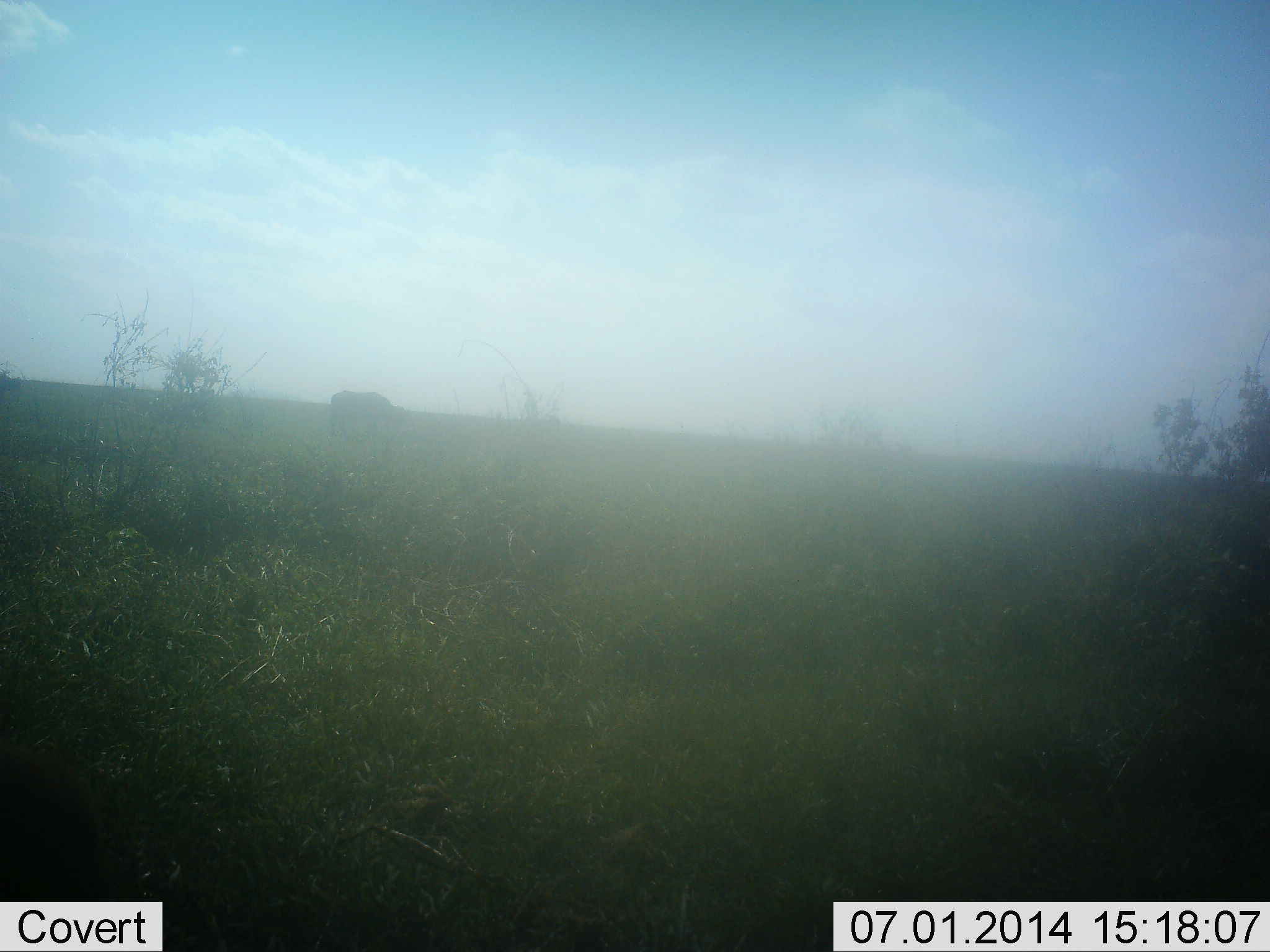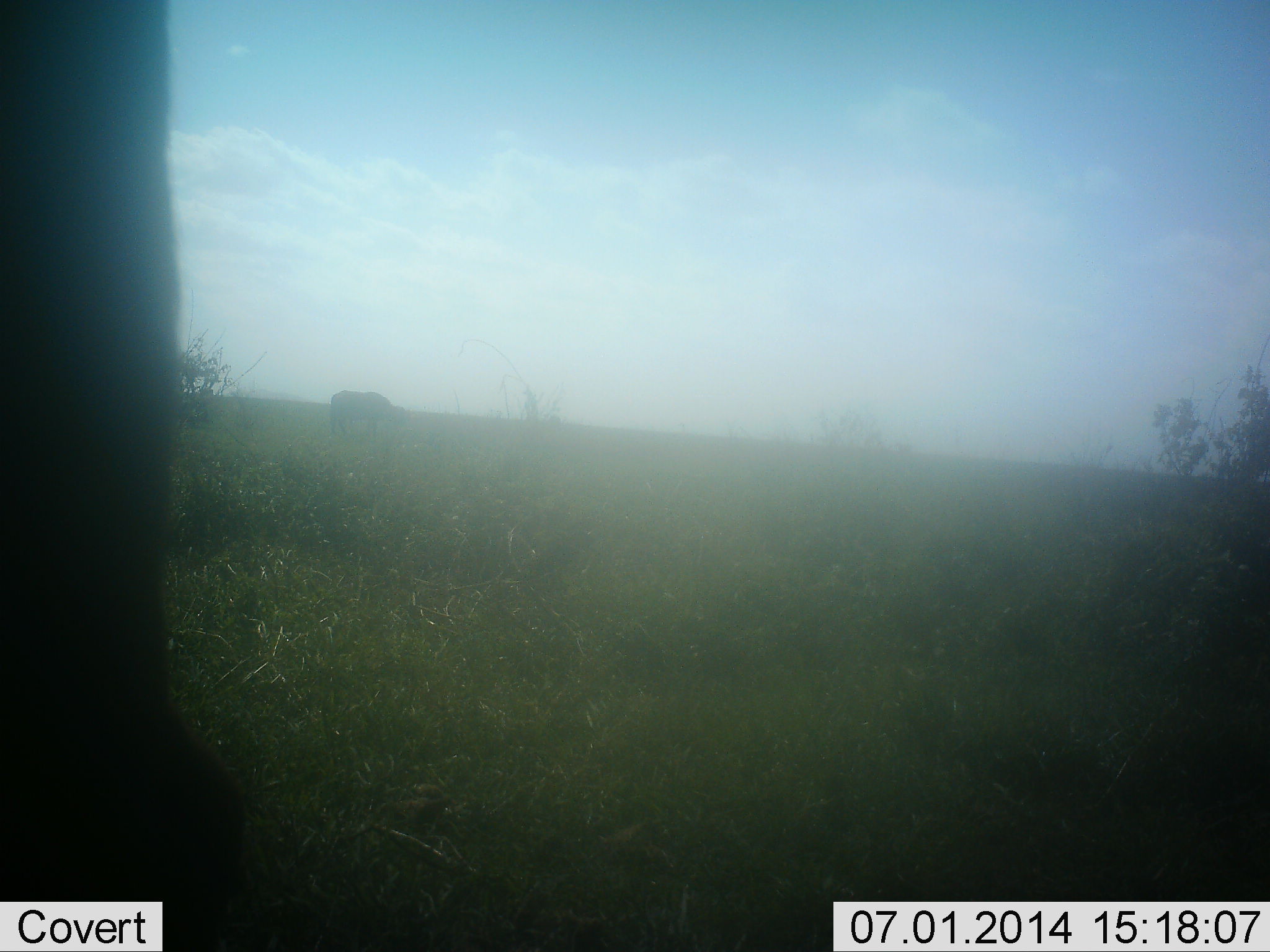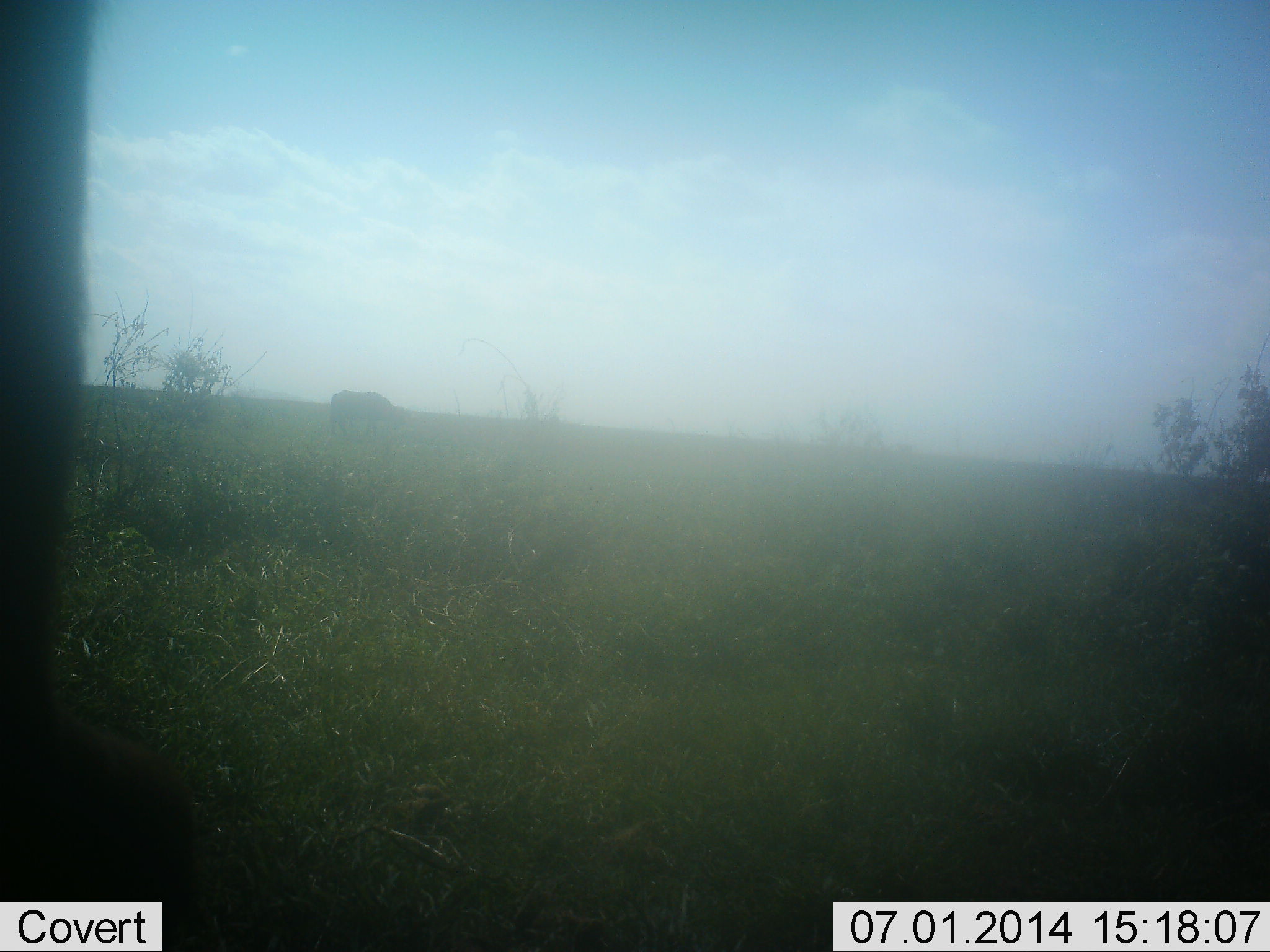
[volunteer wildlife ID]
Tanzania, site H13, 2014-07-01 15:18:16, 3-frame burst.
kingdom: Animalia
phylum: Chordata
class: Mammalia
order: Proboscidea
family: Elephantidae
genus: Loxodonta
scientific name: Loxodonta africana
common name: african bush elephant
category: elephant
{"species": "elephant (african bush elephant) (Loxodonta africana)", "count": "1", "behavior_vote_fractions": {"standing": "67%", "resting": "0%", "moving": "33%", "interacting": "0%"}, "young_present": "0%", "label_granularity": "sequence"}